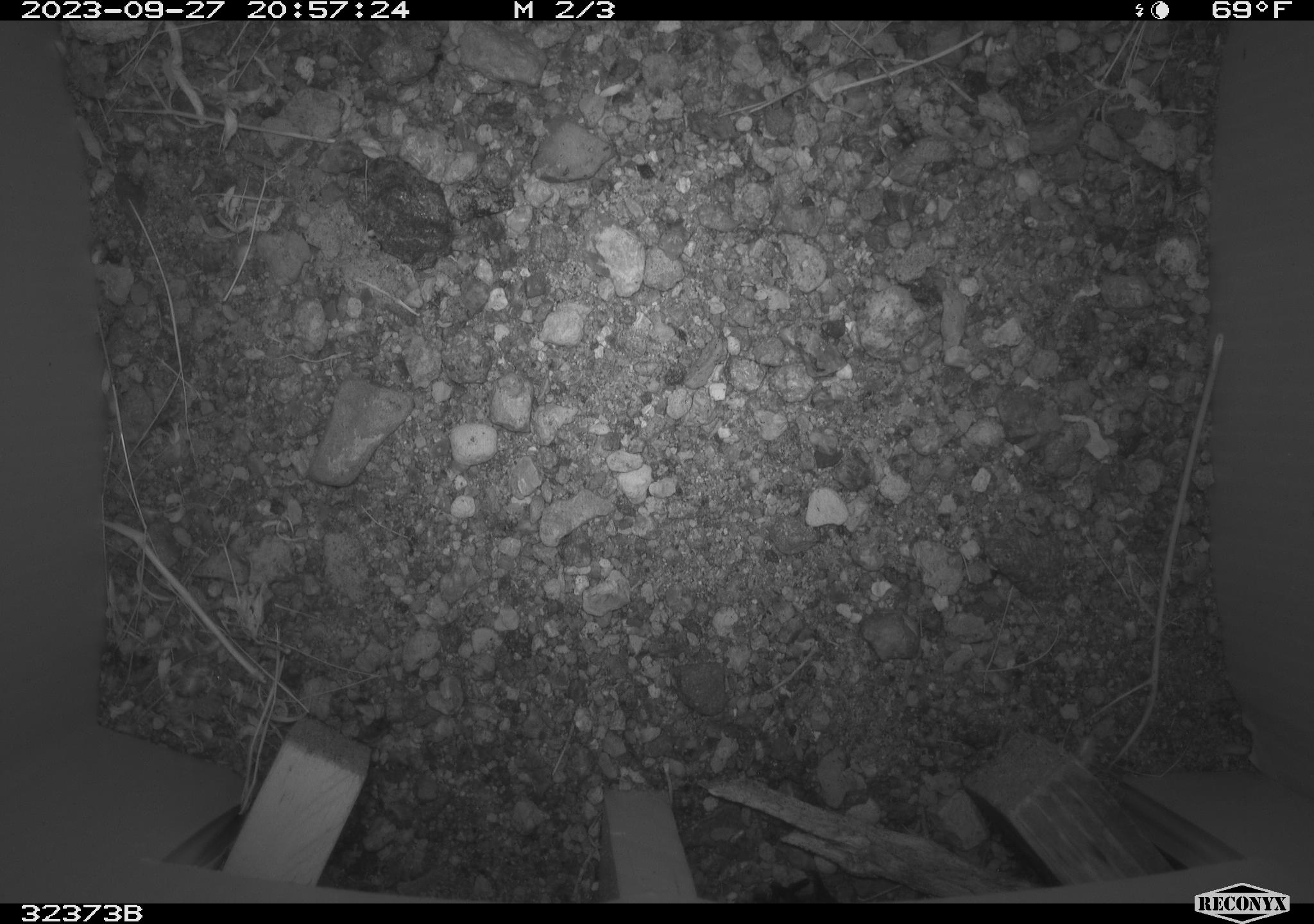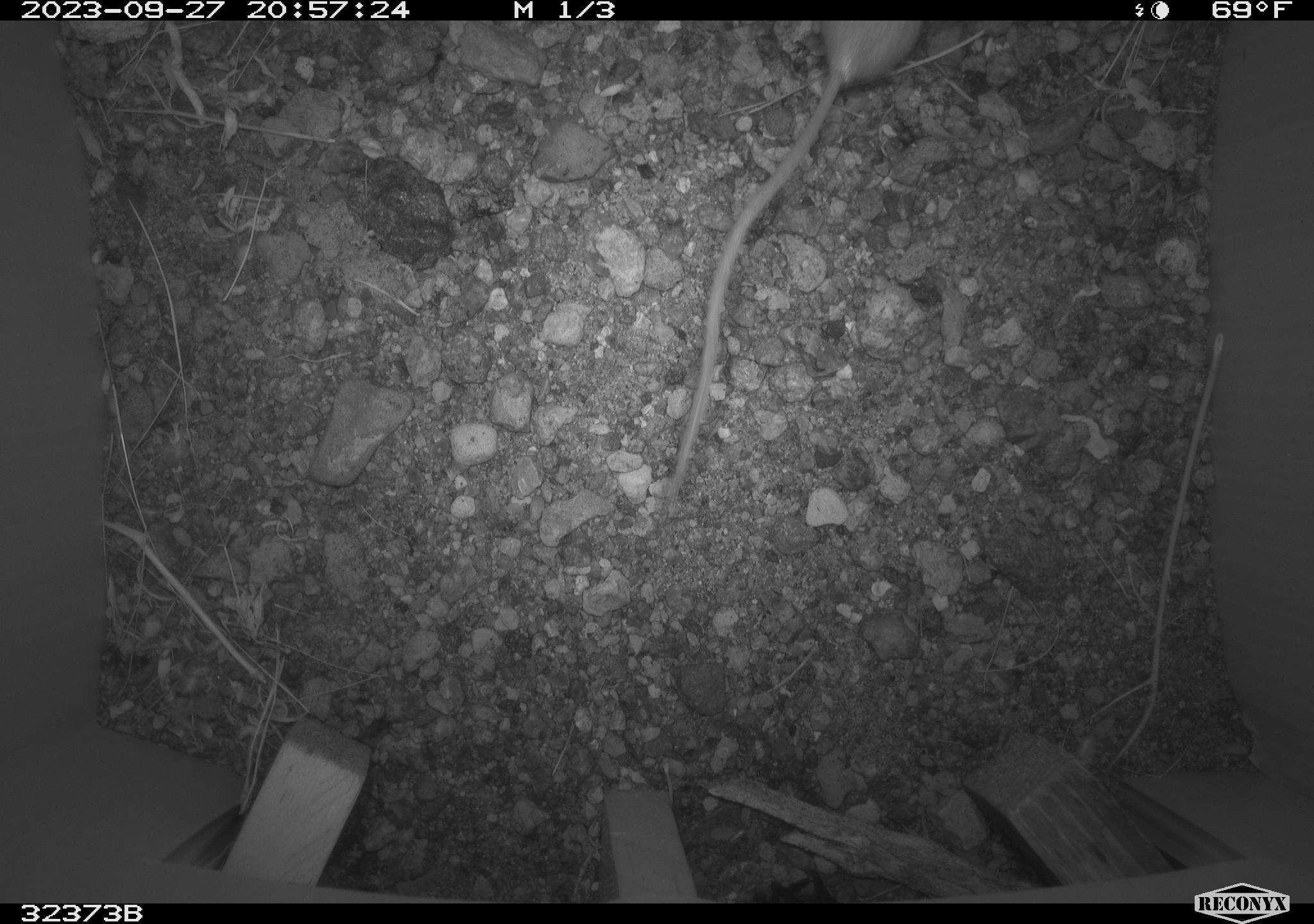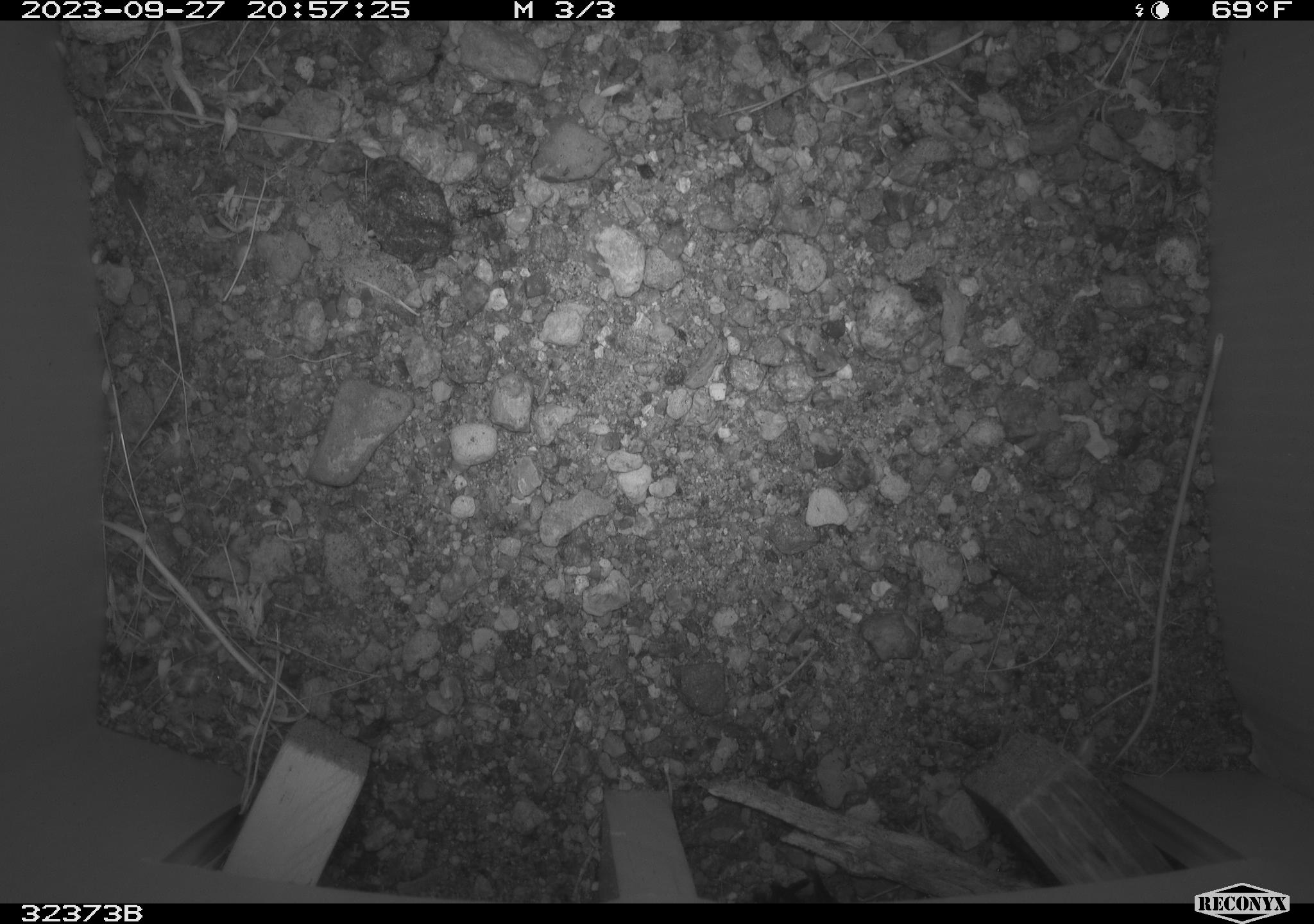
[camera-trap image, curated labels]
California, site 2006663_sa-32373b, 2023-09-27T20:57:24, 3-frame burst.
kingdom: Animalia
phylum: Chordata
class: Mammalia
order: Rodentia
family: Heteromyidae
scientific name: Heteromyidae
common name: kangaroo rats and pocket mice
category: heteromyidae family